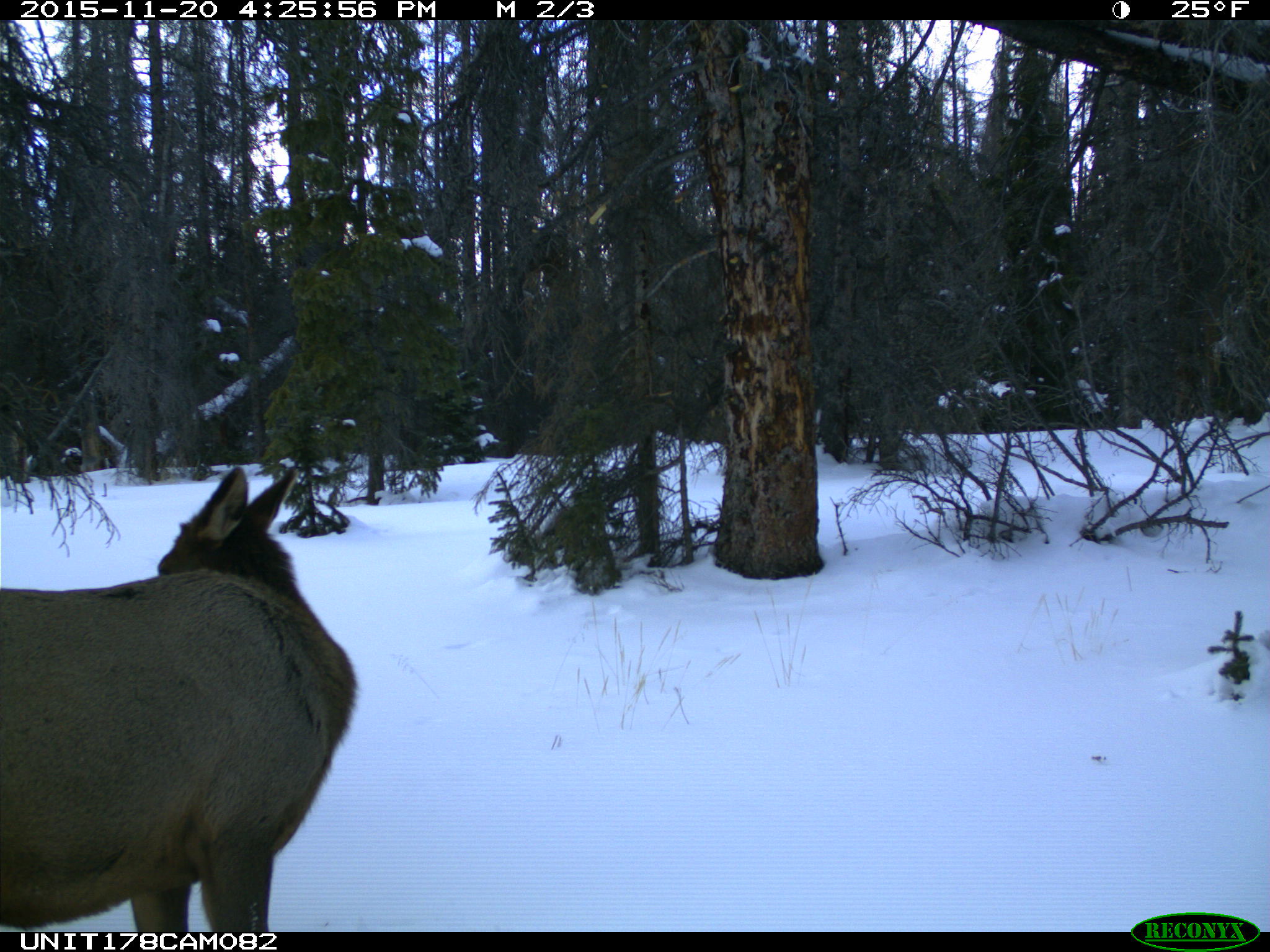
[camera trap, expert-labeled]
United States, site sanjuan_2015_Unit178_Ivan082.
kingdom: Animalia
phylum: Chordata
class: Mammalia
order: Artiodactyla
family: Cervidae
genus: Cervus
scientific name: Cervus elaphus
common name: red deer